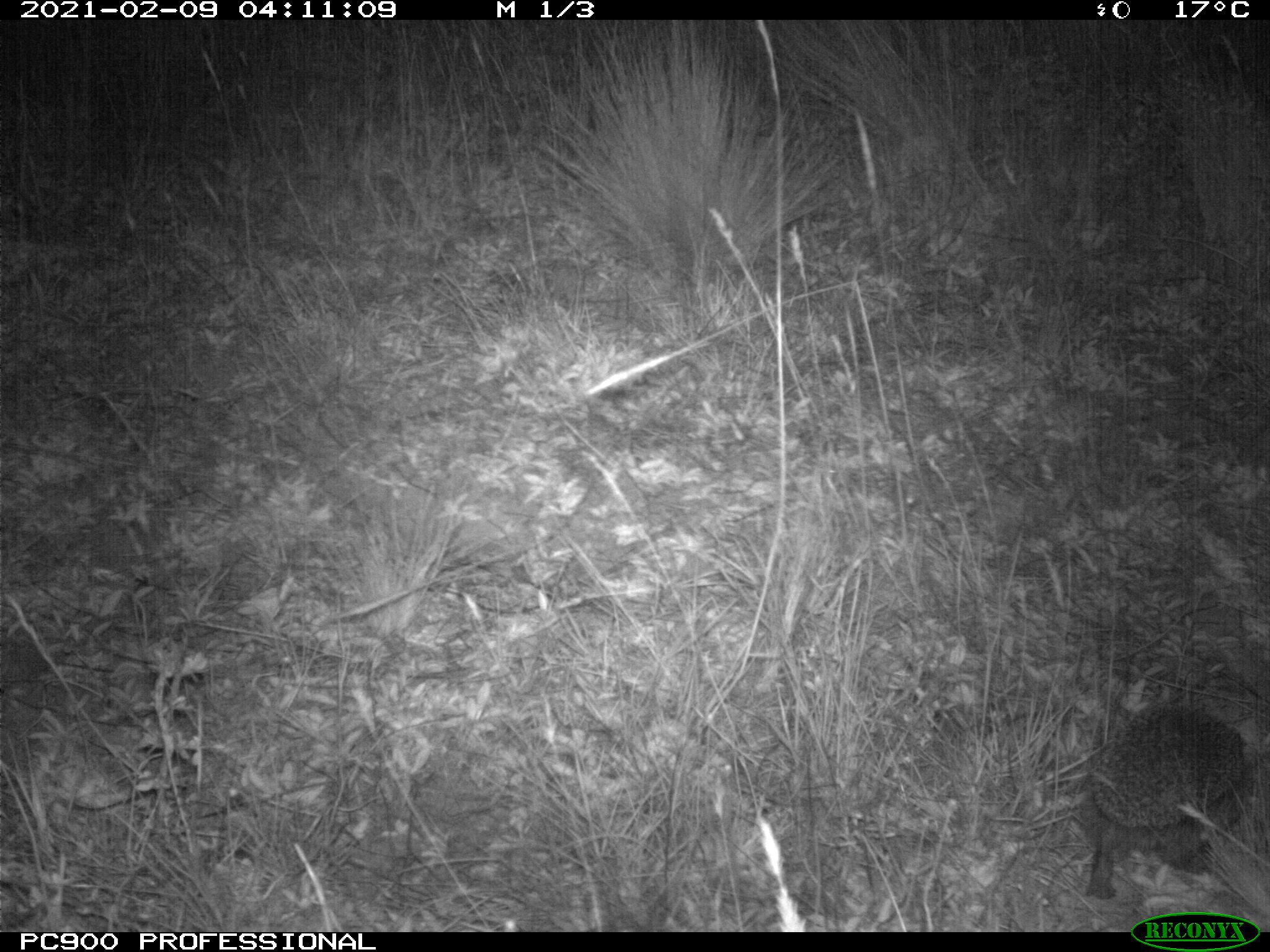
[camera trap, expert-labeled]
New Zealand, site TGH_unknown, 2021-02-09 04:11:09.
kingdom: Animalia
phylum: Chordata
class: Mammalia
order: Eulipotyphla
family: Erinaceidae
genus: Erinaceus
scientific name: Erinaceus europaeus europaeus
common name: european hedgehog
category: hedgehog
Hedgehog (european hedgehog) (Erinaceus europaeus europaeus).